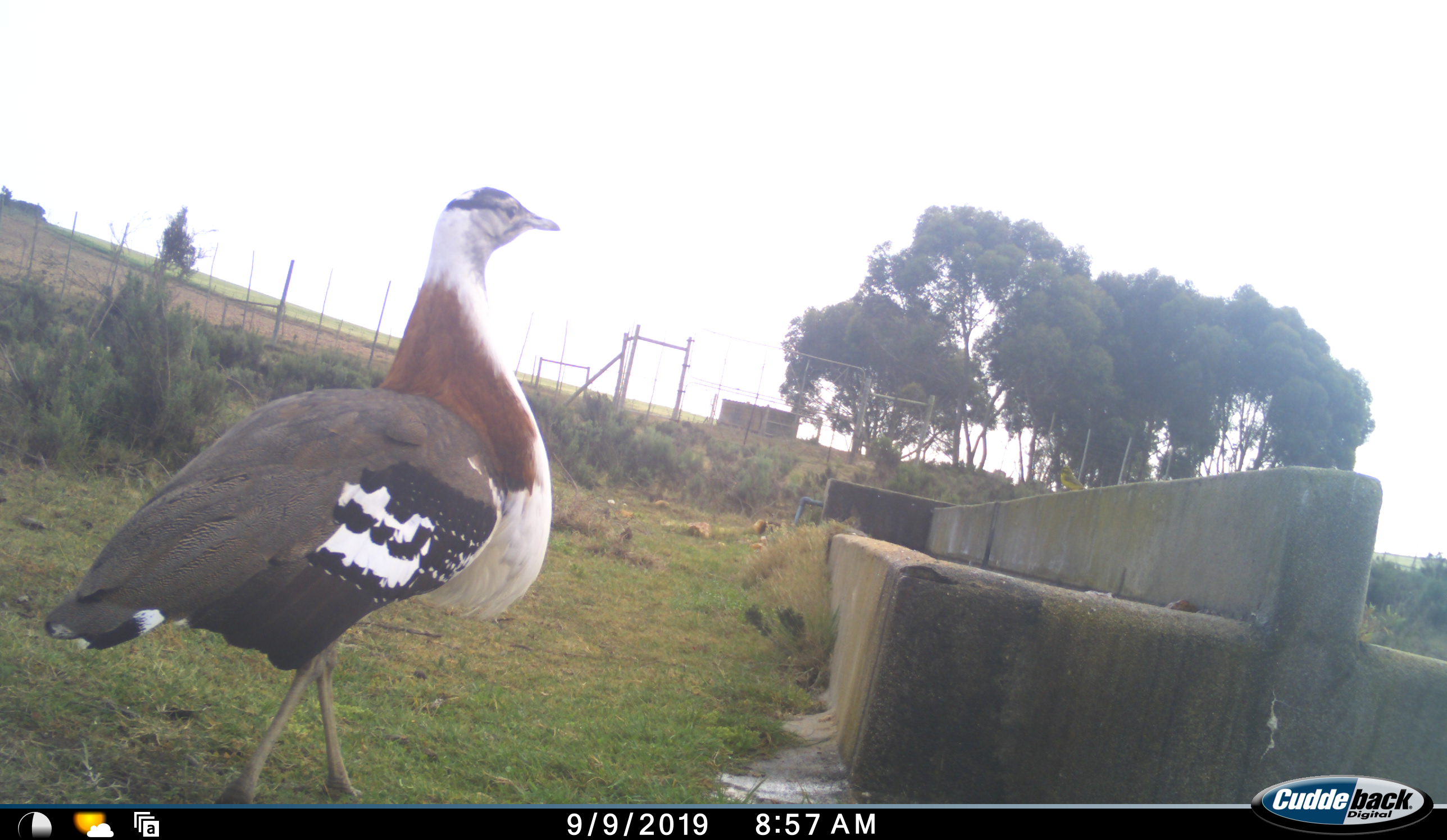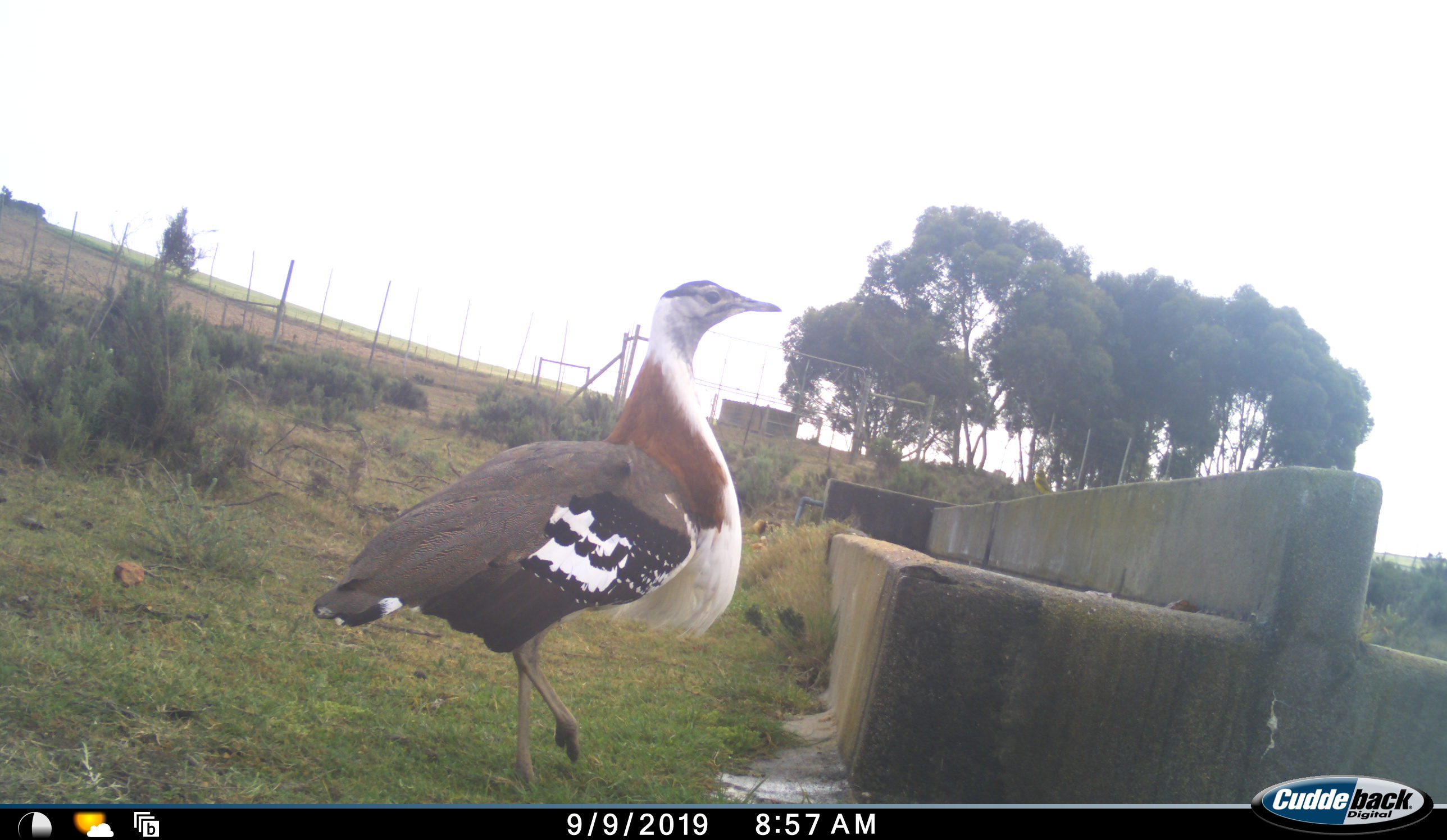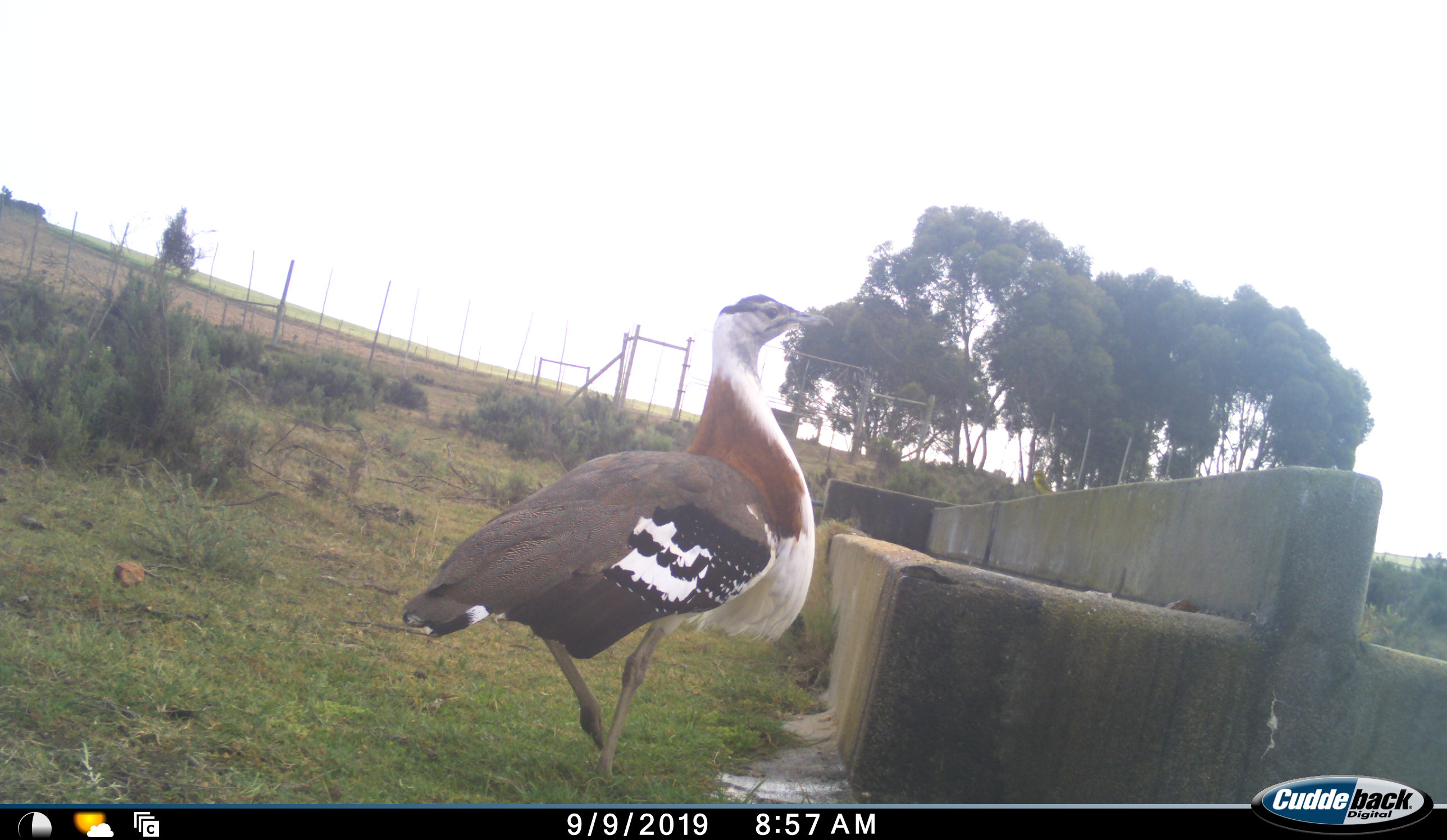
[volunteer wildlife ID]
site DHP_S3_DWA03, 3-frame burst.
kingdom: Animalia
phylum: Chordata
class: Aves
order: Otidiformes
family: Otididae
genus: Neotis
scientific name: Neotis denhami denhami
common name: denham's bustard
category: bustarddenhams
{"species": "bustarddenhams (denham's bustard) (Neotis denhami denhami)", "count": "1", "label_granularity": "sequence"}